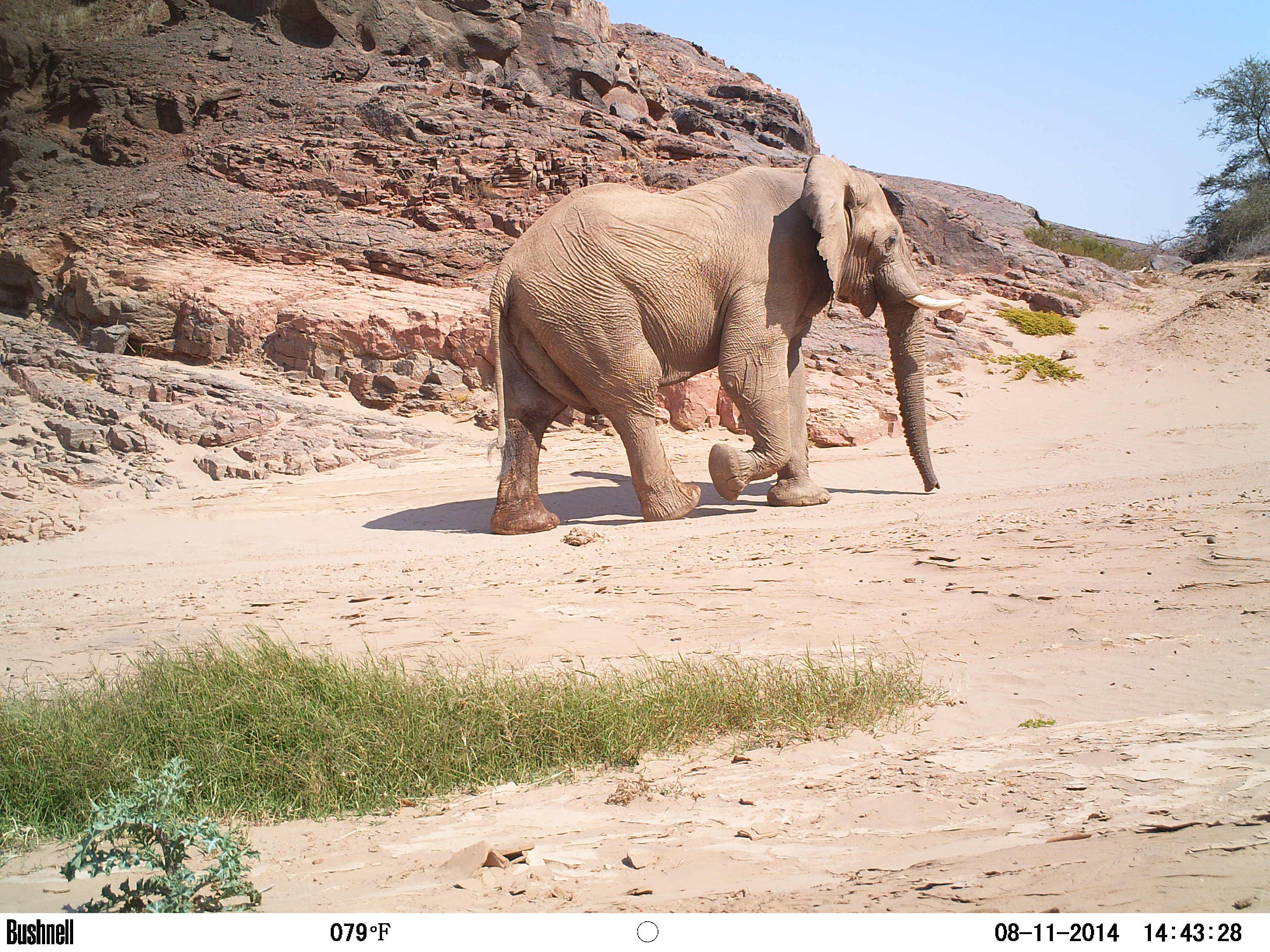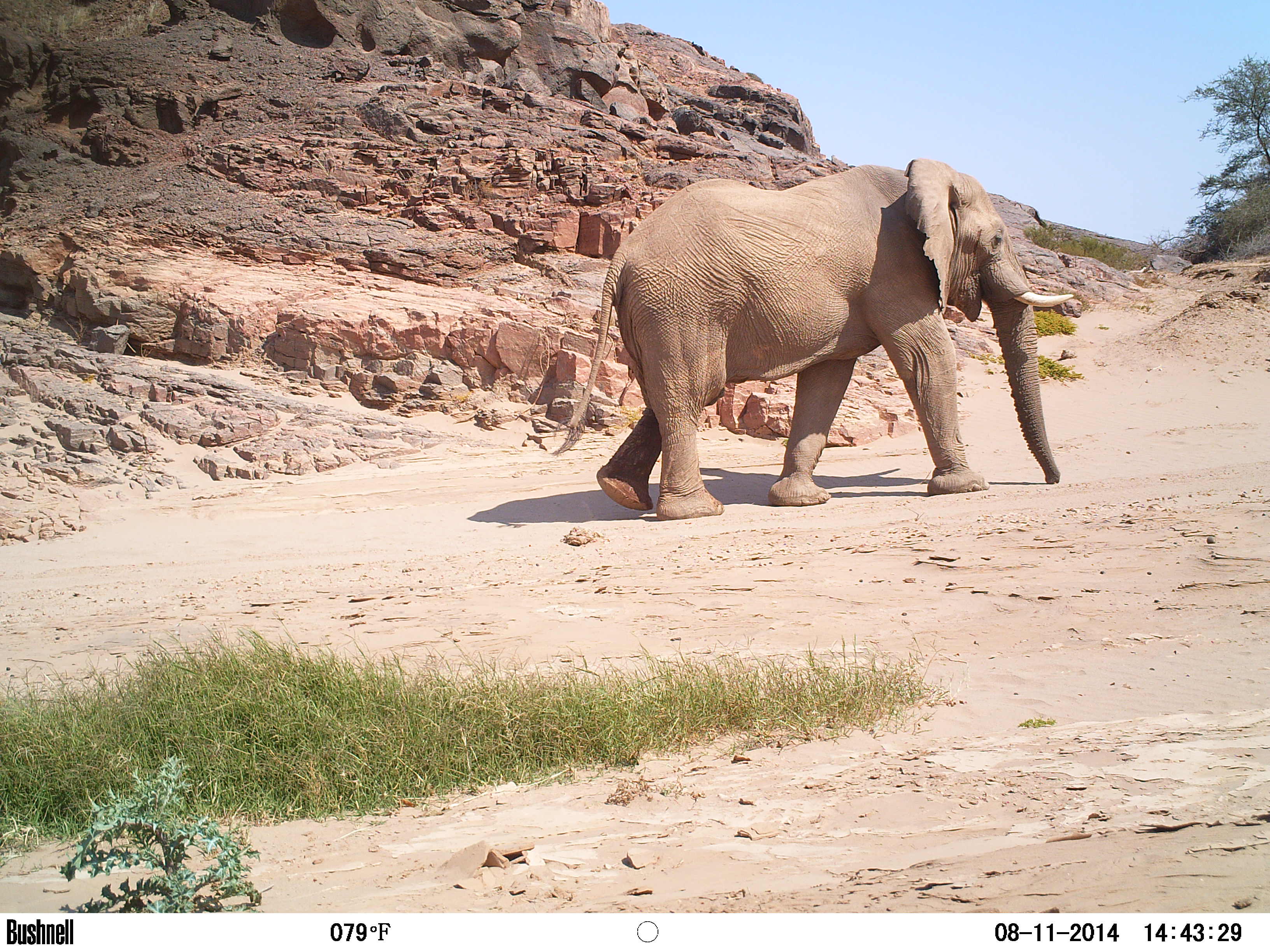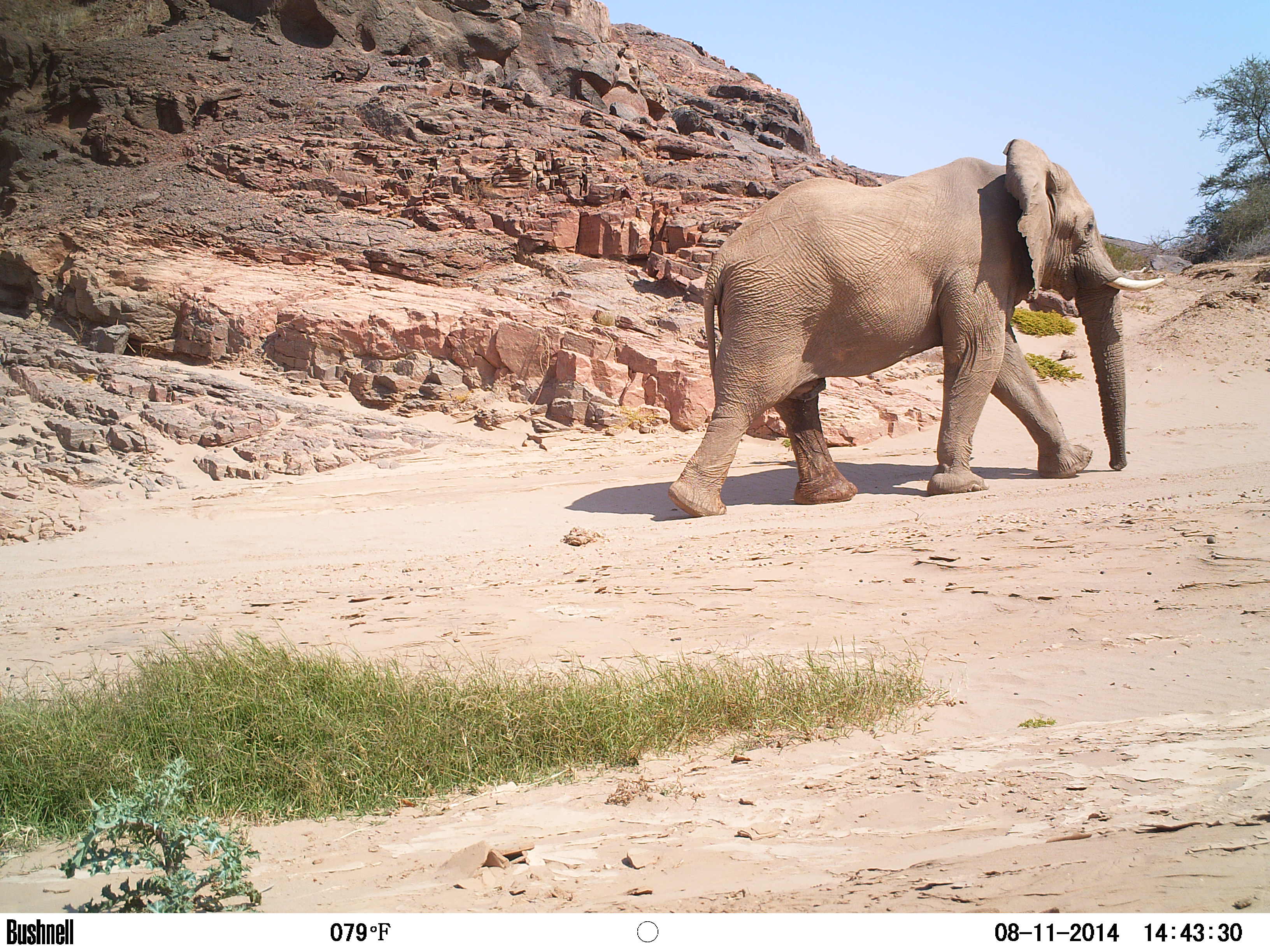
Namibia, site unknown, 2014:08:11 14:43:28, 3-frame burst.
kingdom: Animalia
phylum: Chordata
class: Mammalia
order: Proboscidea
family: Elephantidae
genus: Loxodonta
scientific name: Loxodonta africana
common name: african elephant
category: loxodanta africana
Loxodanta africana (african elephant) (Loxodonta africana).